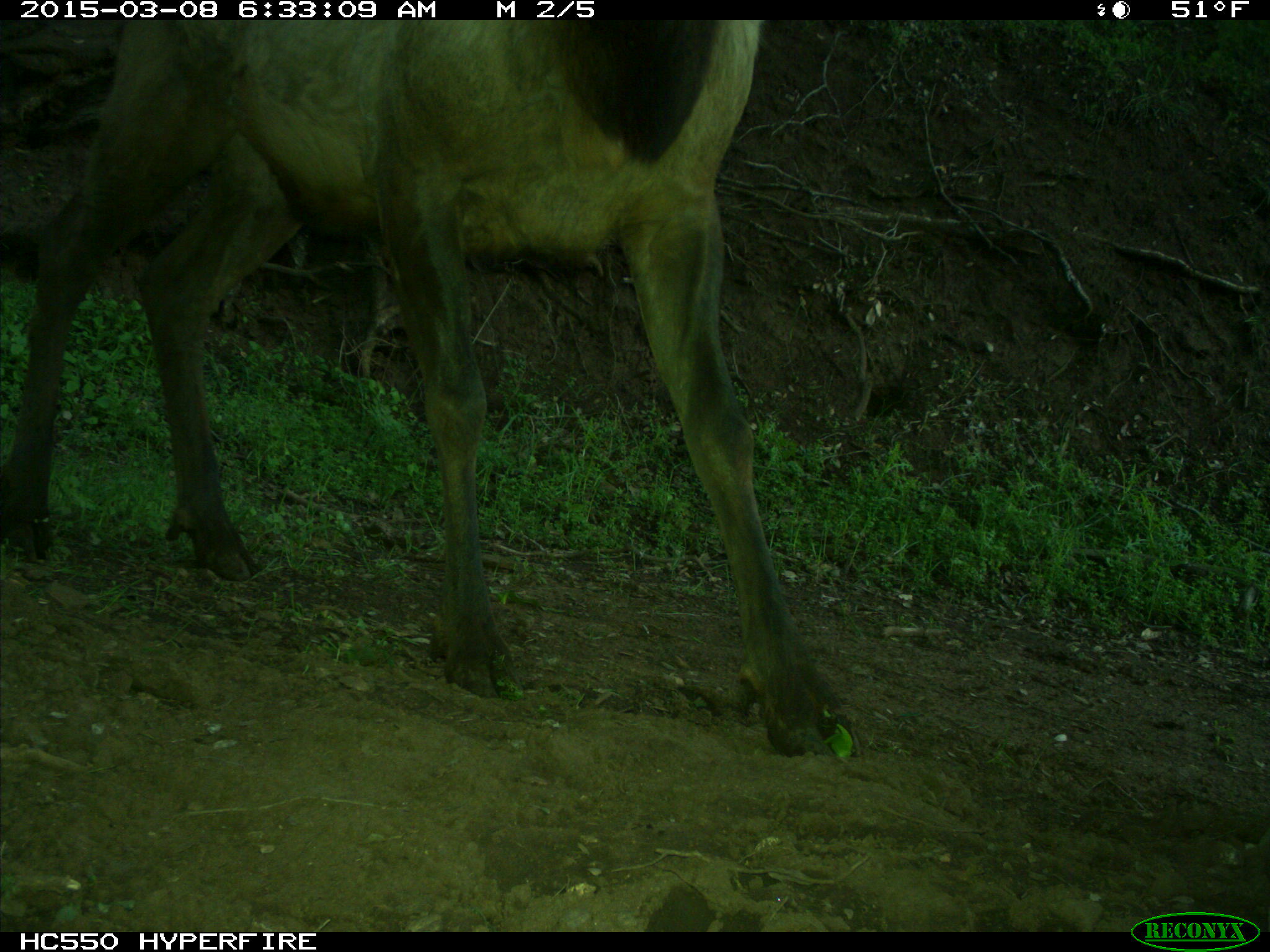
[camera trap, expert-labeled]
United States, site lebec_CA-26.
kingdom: Animalia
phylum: Chordata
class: Mammalia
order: Artiodactyla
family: Cervidae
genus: Cervus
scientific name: Cervus canadensis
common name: elk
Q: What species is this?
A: Cervus canadensis (elk).